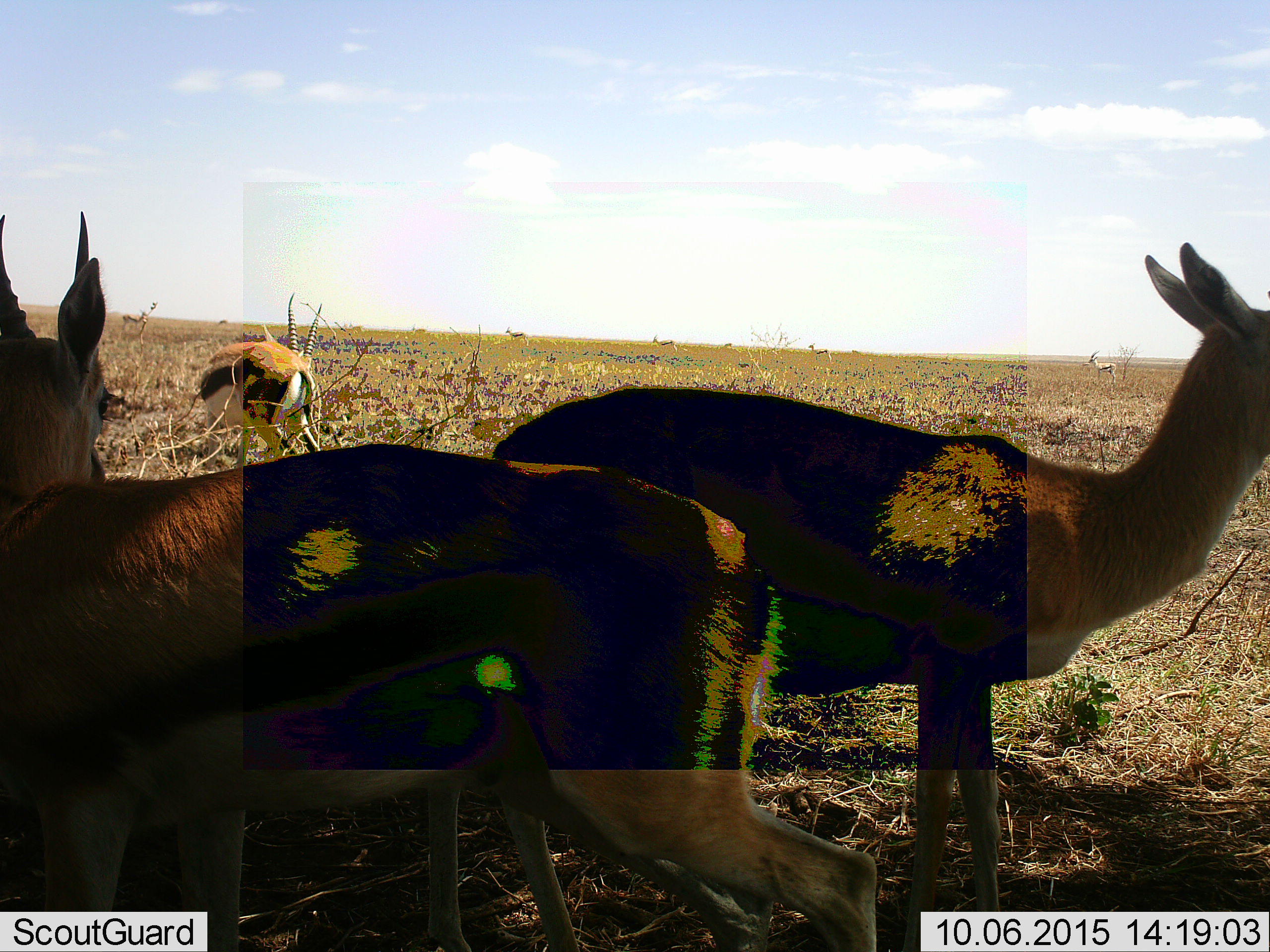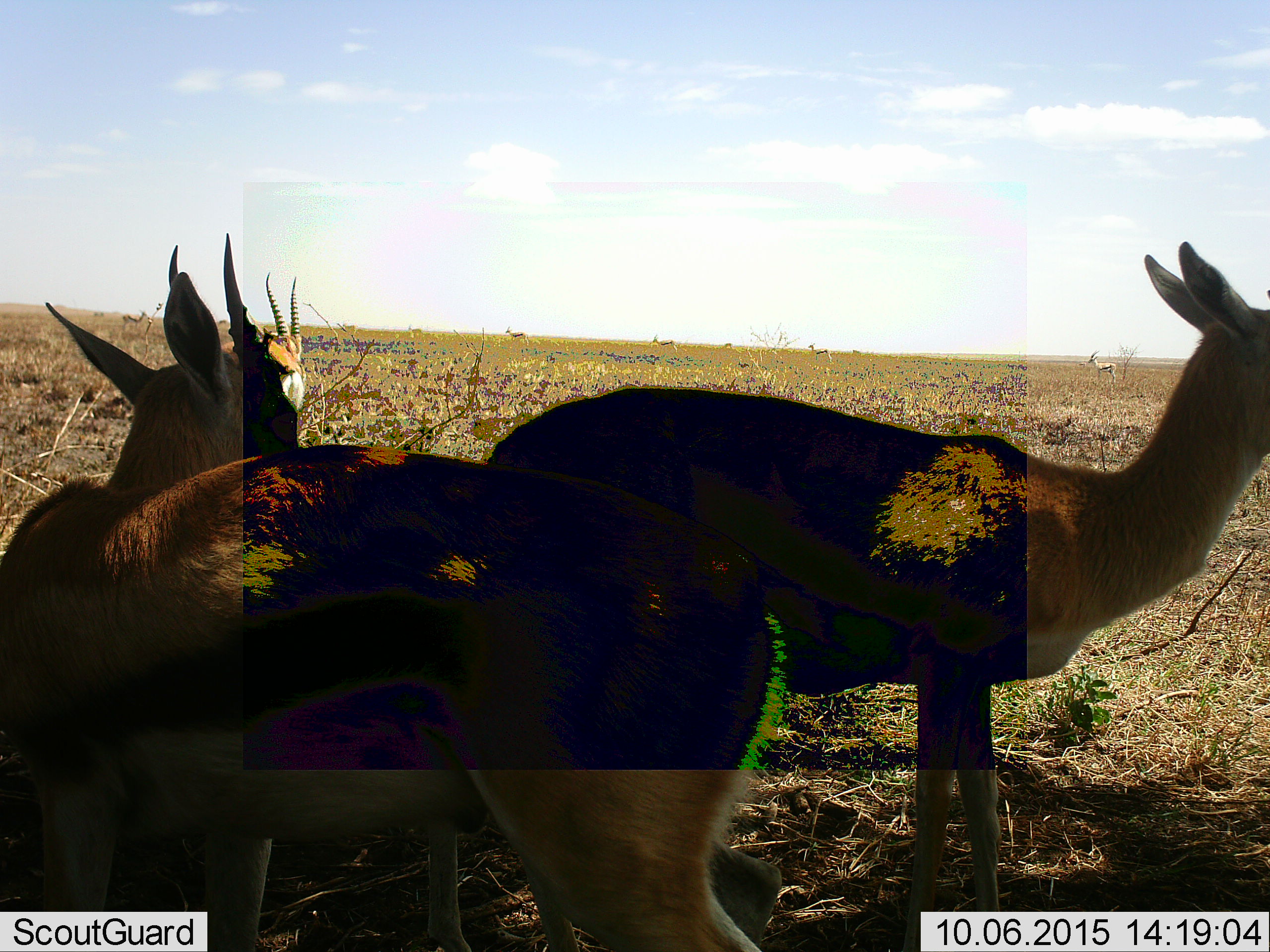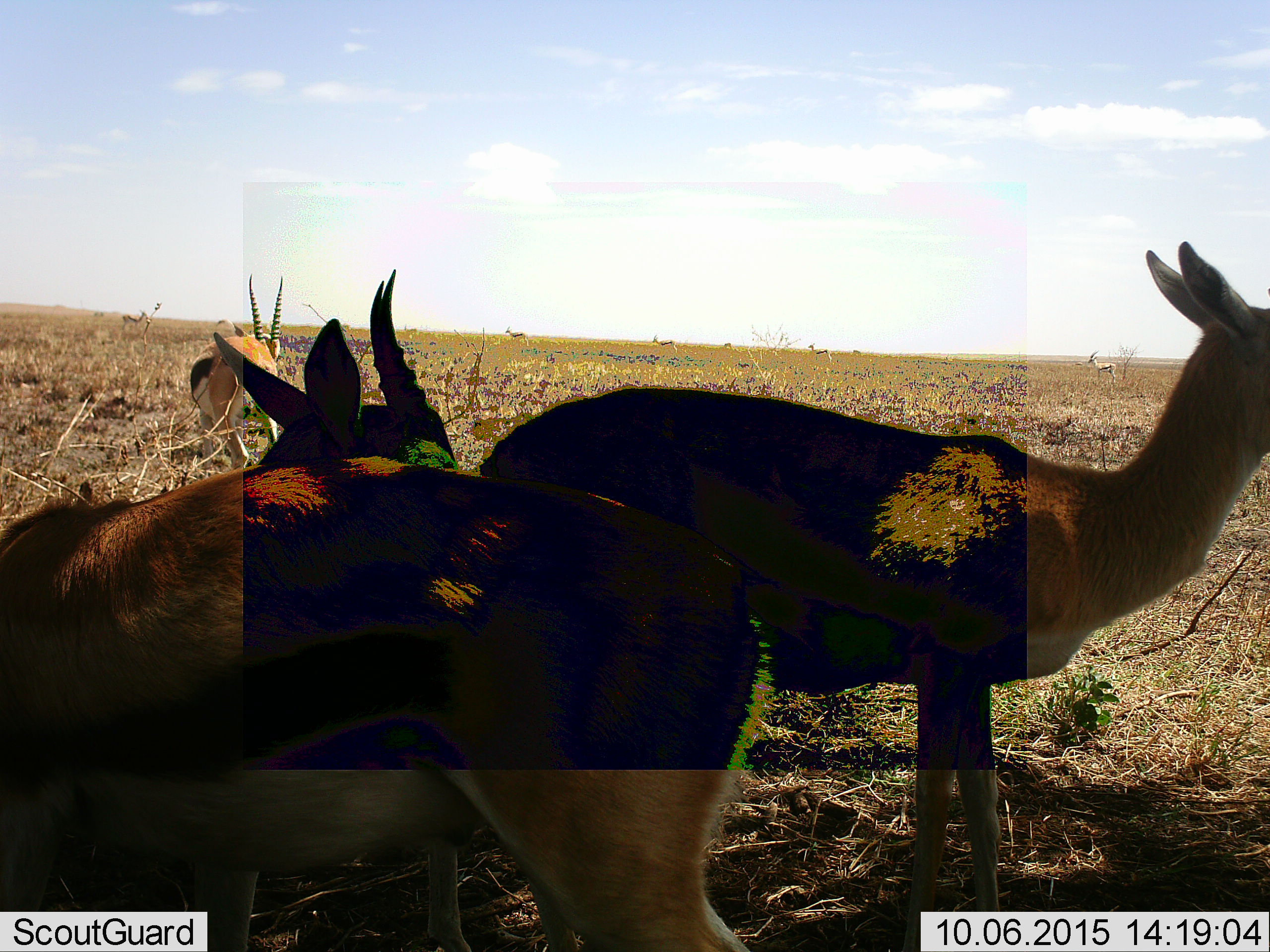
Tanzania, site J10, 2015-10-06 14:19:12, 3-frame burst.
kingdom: Animalia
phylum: Chordata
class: Mammalia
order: Artiodactyla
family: Bovidae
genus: Eudorcas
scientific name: Eudorcas thomsonii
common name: thomson's gazelle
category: gazellethomsons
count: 11-50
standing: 80%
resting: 0%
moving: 60%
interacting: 10%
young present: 10%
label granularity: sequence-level